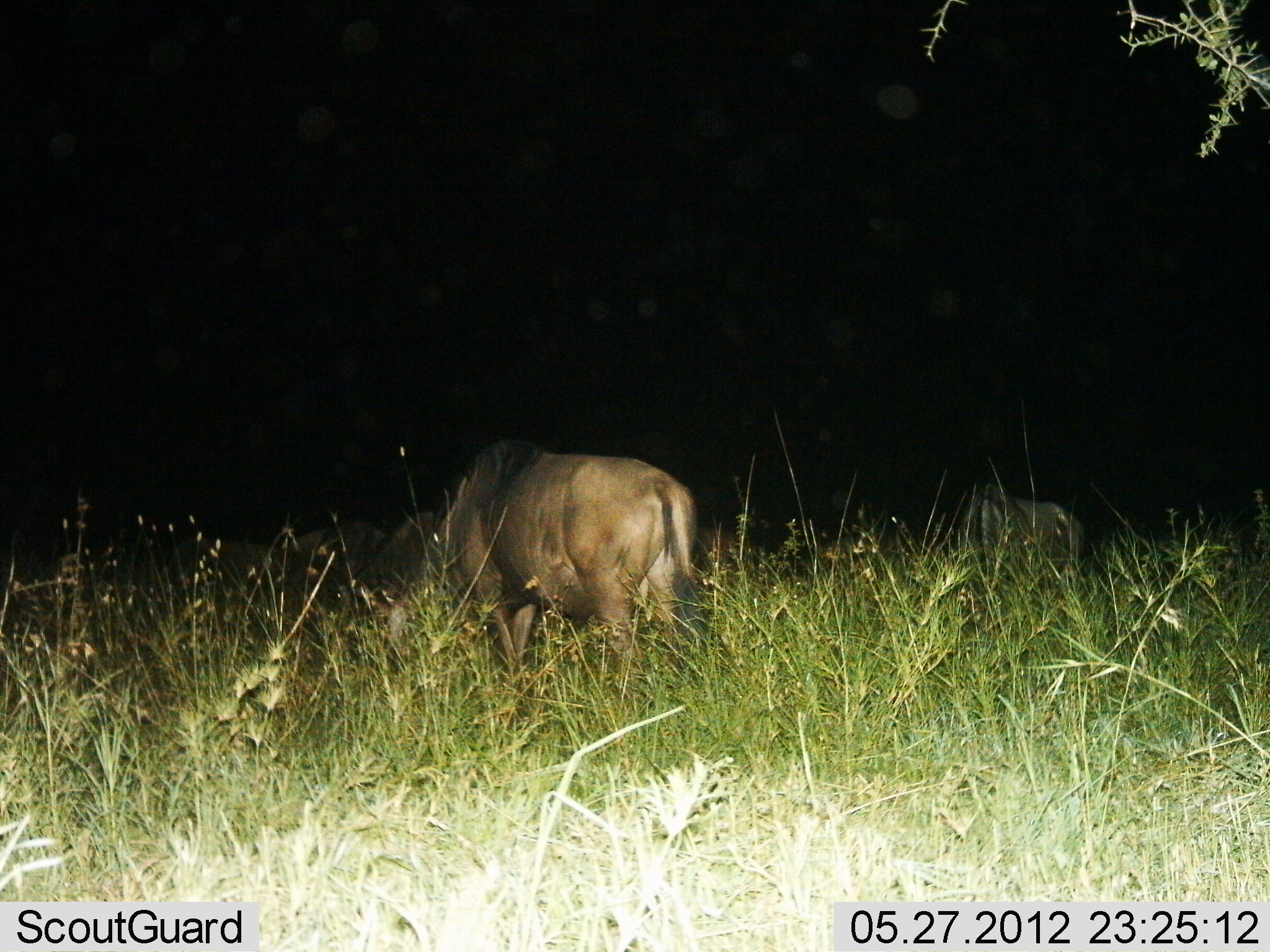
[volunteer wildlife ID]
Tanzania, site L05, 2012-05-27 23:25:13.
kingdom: Animalia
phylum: Chordata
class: Mammalia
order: Artiodactyla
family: Bovidae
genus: Connochaetes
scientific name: Connochaetes taurinus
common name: blue wildebeest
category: wildebeest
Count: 4.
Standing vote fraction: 27%.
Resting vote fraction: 9%.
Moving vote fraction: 0%.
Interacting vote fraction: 0%.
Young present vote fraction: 0%.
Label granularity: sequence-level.